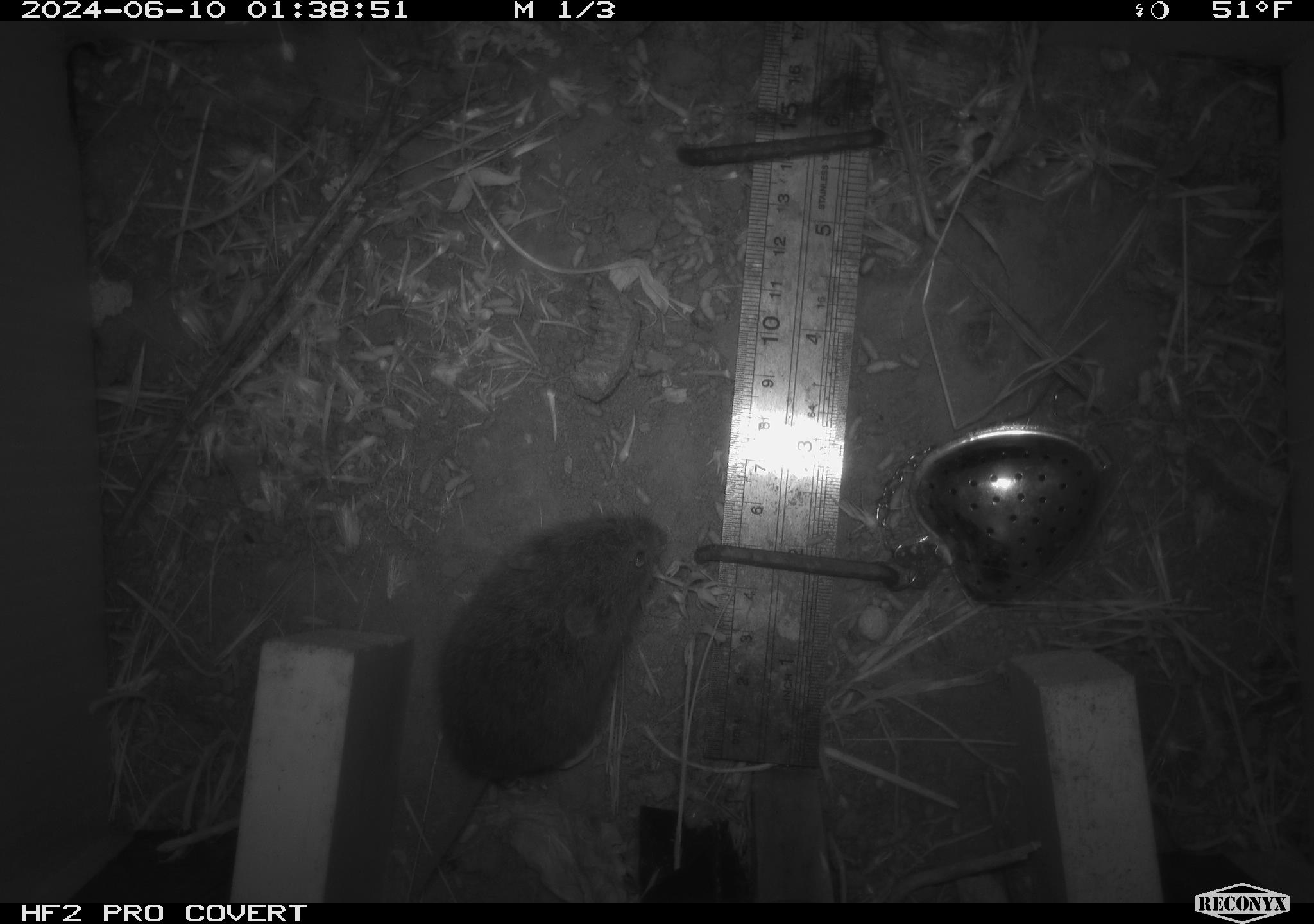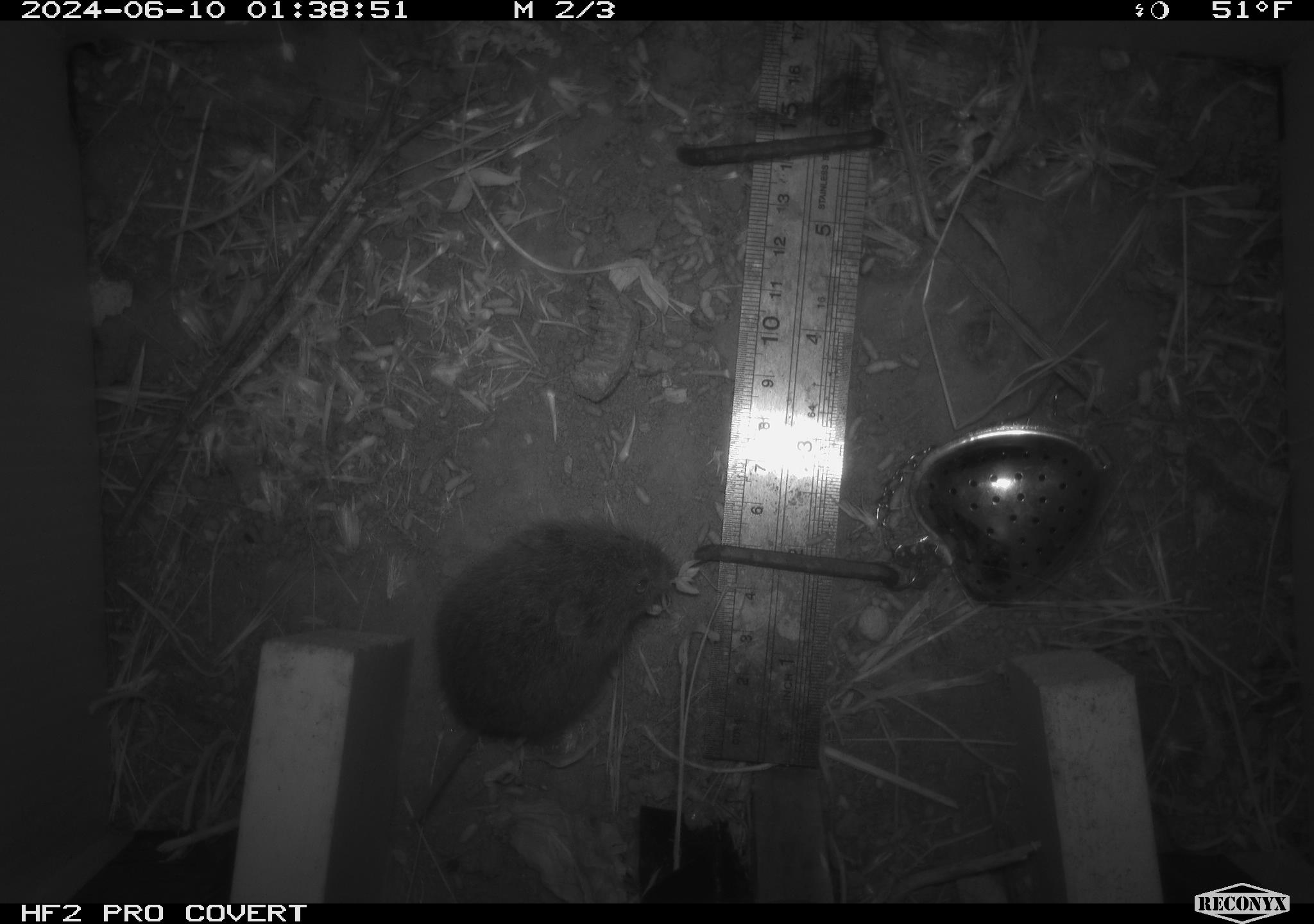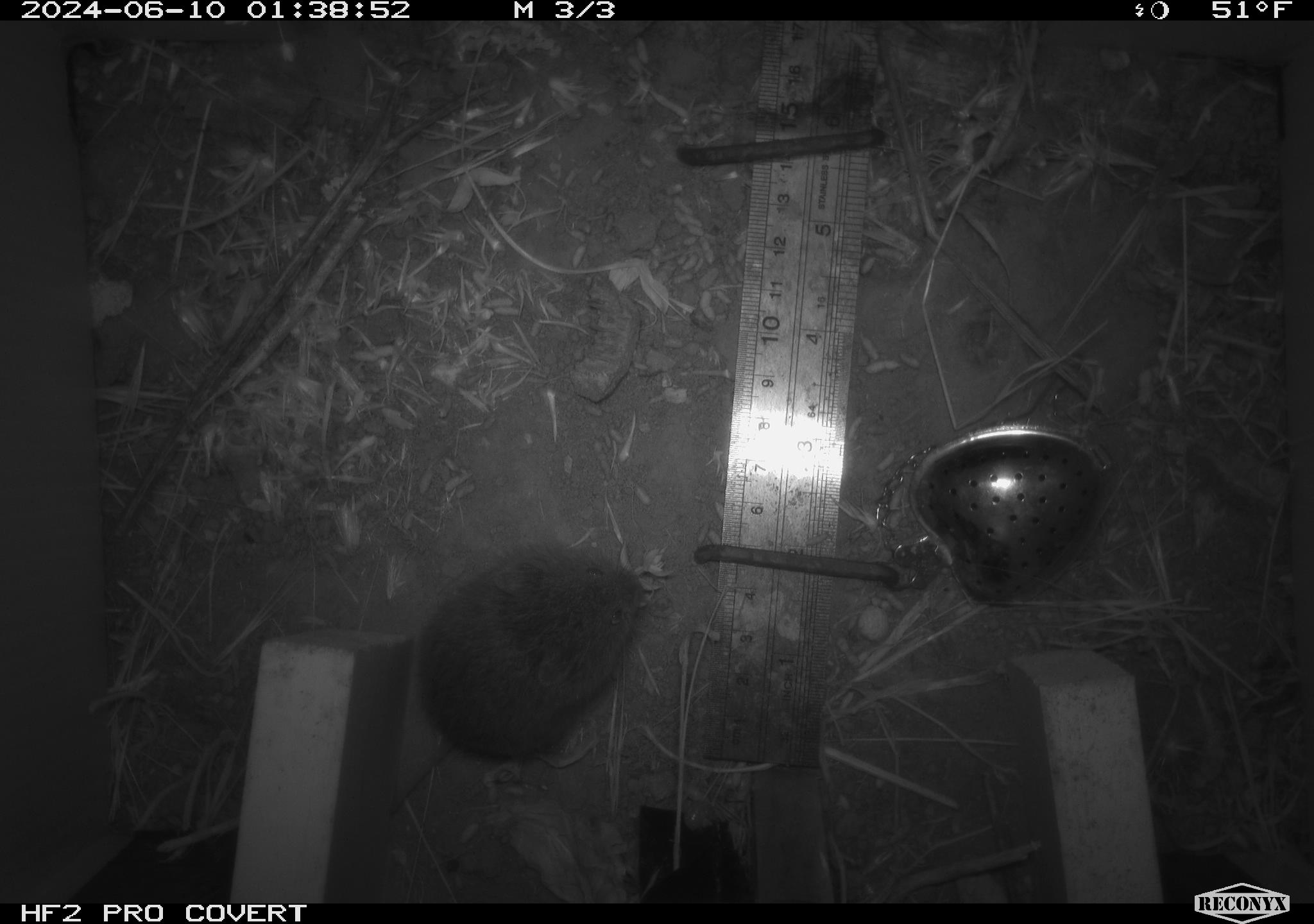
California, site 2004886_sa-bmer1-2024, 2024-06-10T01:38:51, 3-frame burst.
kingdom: Animalia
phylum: Chordata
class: Mammalia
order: Rodentia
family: Cricetidae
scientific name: Arvicolinae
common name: voles, lemmings, and muskrats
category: arvicolinae subfamily